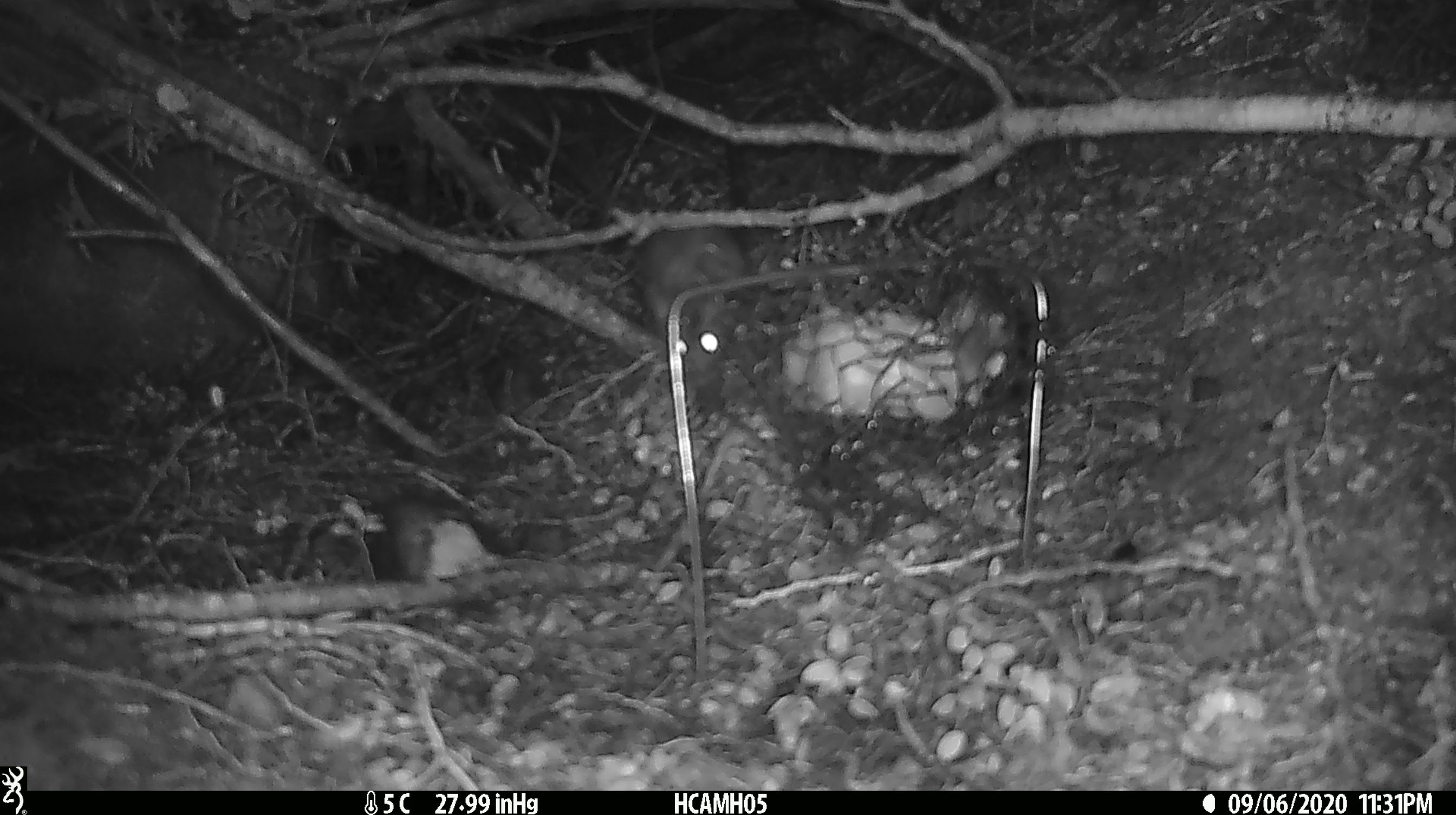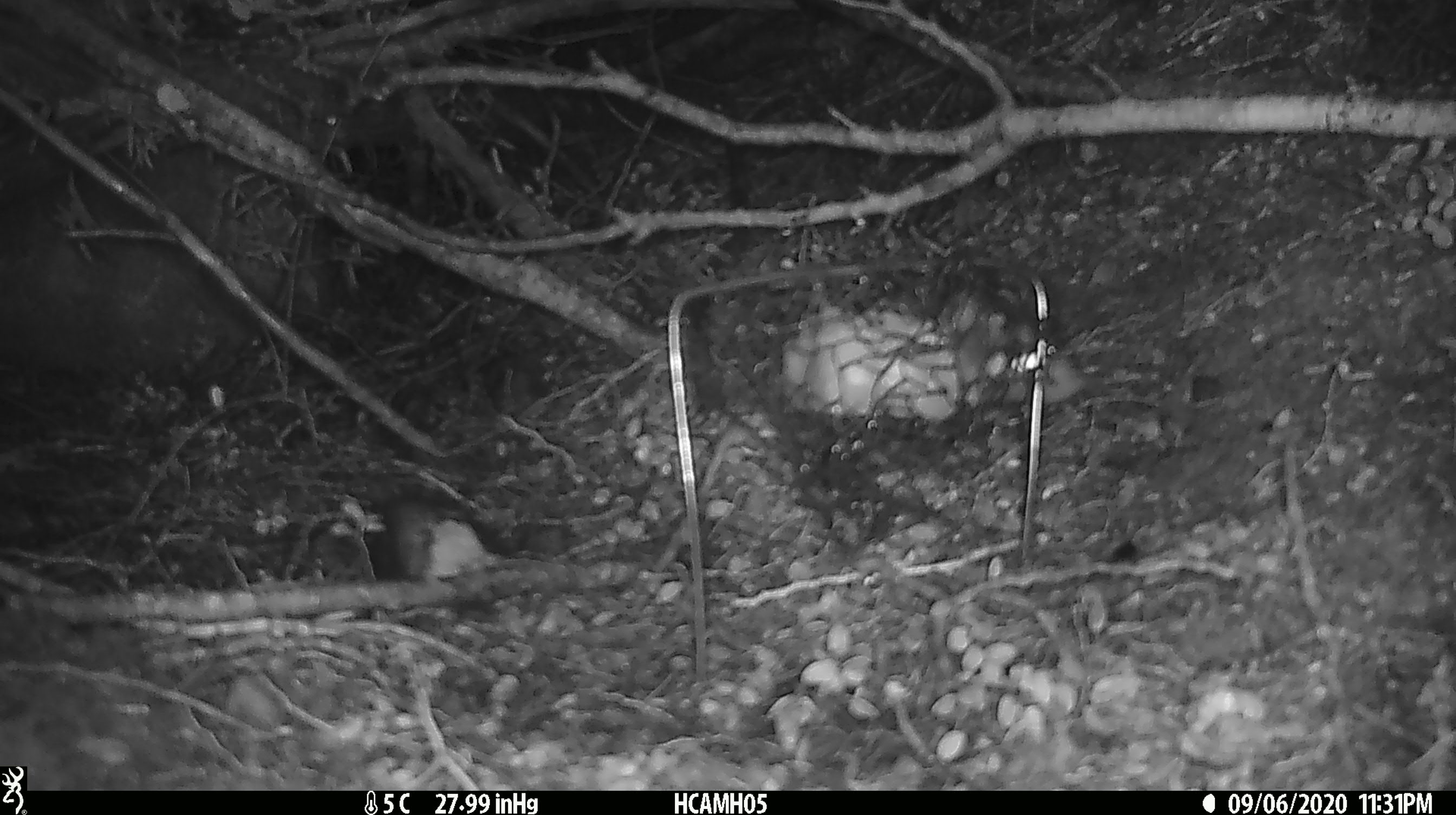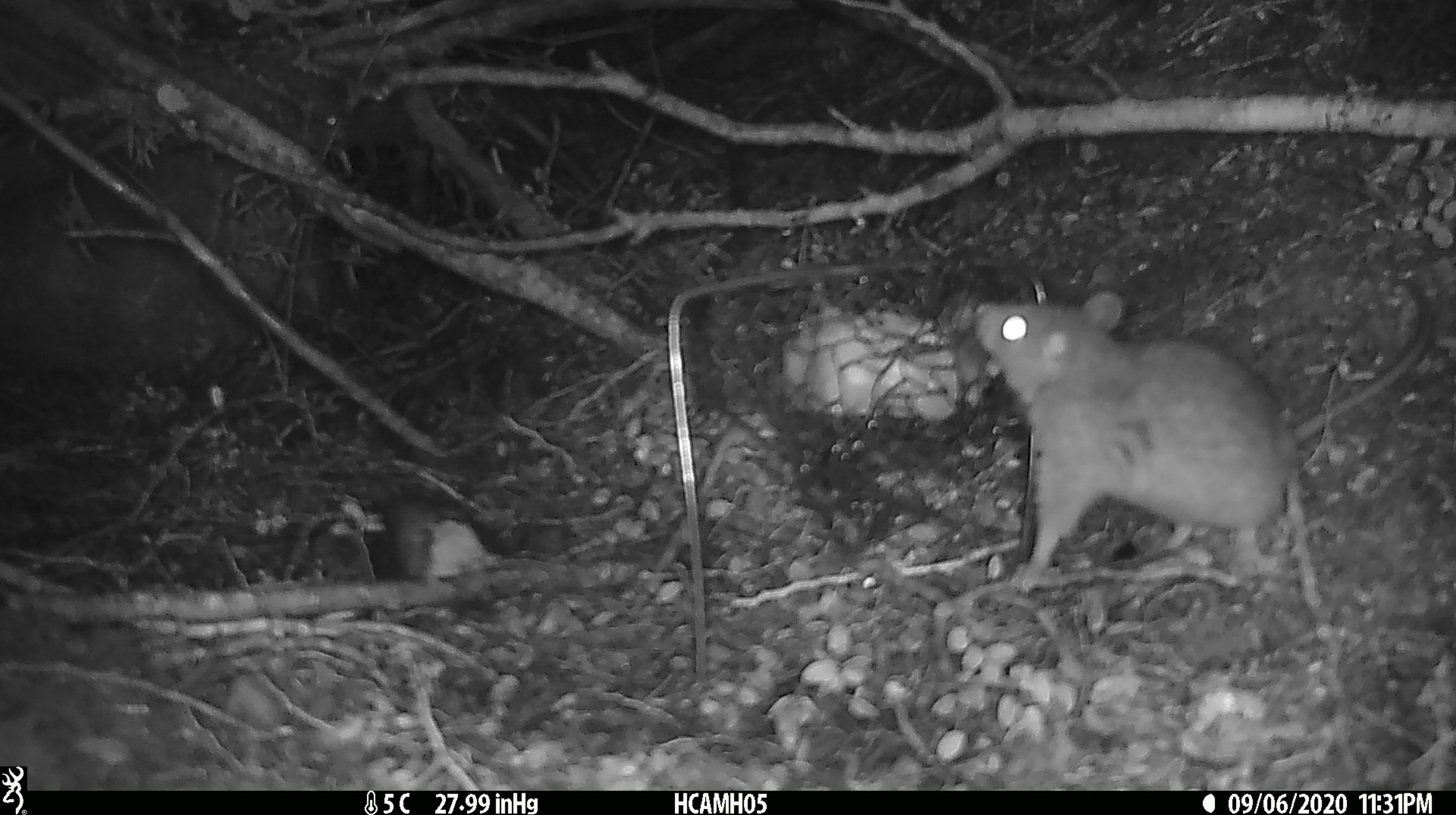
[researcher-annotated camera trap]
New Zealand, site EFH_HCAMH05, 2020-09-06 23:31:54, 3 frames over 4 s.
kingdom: Animalia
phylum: Chordata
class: Mammalia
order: Rodentia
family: Muridae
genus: Rattus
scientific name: Rattus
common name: rat